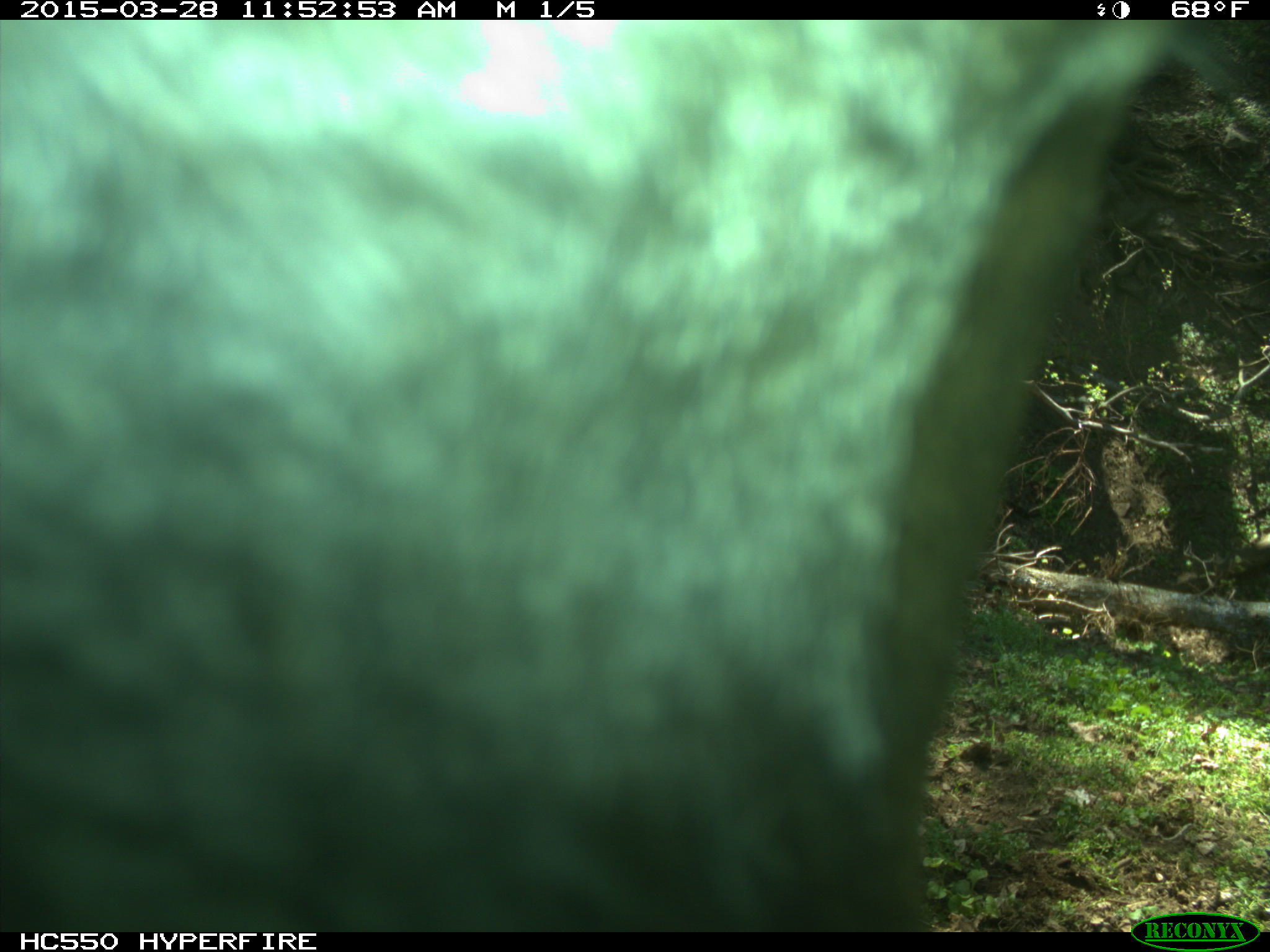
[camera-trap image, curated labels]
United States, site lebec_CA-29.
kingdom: Animalia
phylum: Chordata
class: Mammalia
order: Artiodactyla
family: Bovidae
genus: Bos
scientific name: Bos taurus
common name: domestic cow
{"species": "Bos taurus (domestic cow)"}